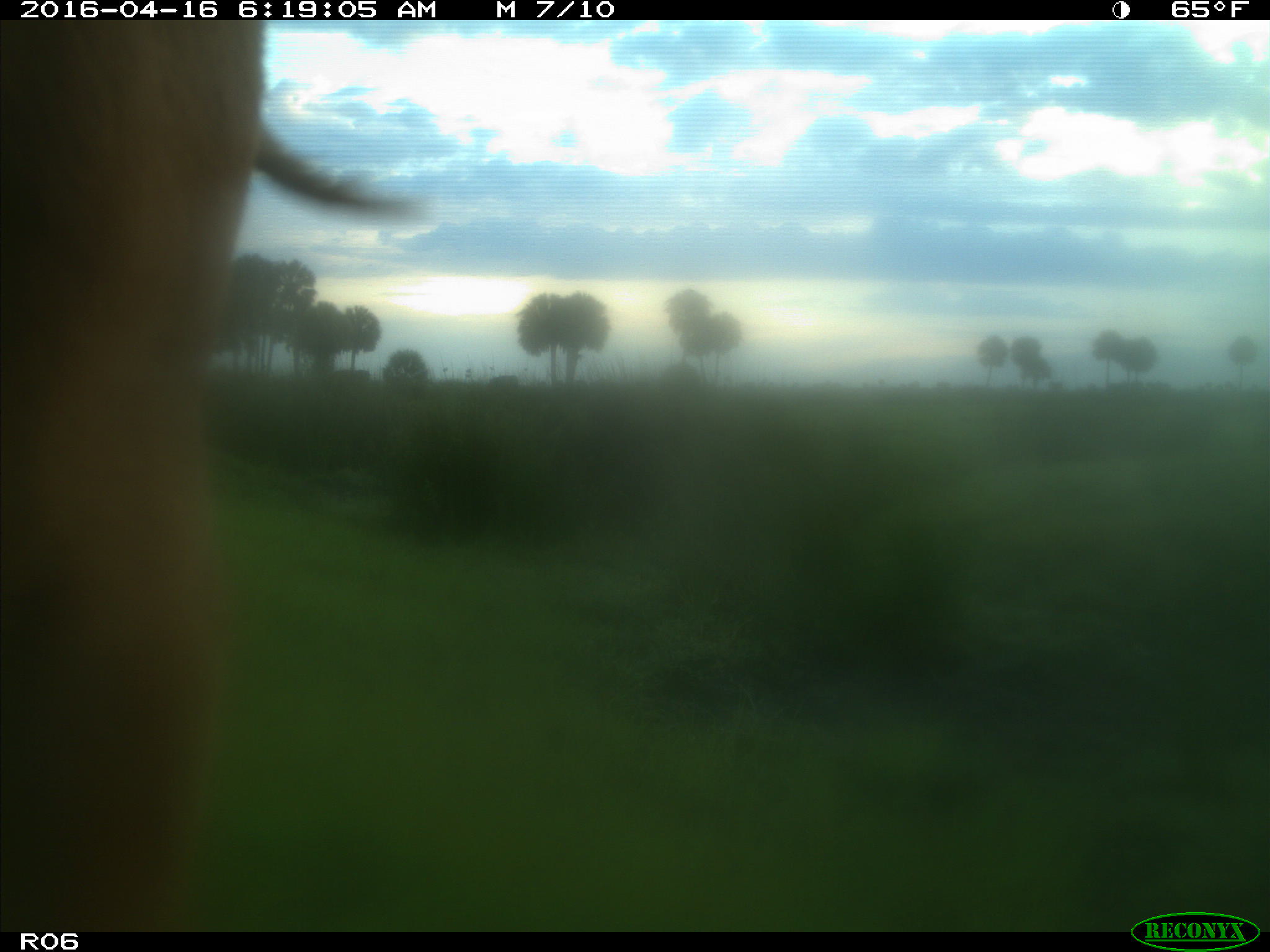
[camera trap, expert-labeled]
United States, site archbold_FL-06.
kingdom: Animalia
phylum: Chordata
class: Mammalia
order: Artiodactyla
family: Bovidae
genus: Bos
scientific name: Bos taurus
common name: domestic cow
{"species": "Bos taurus (domestic cow)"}